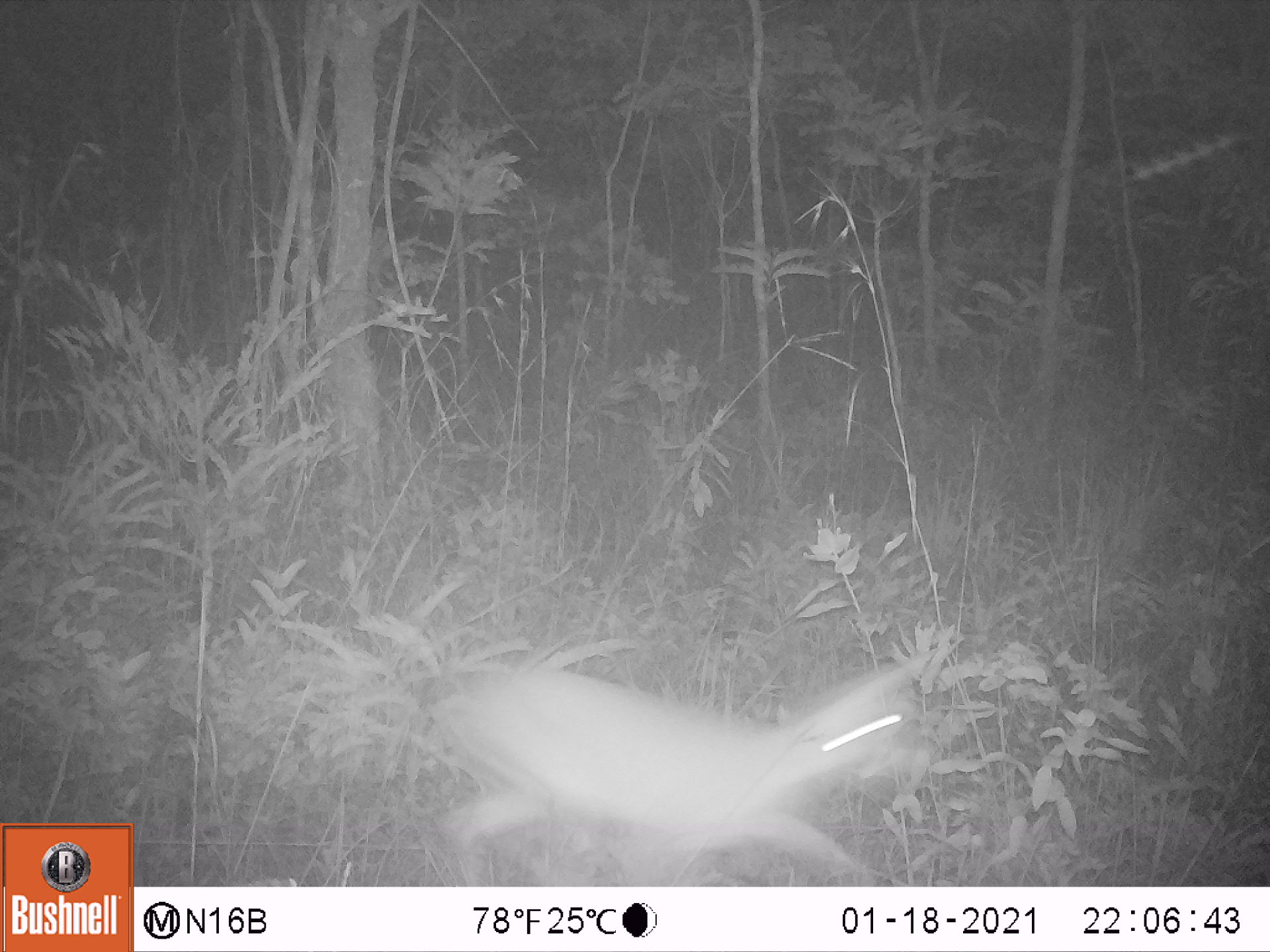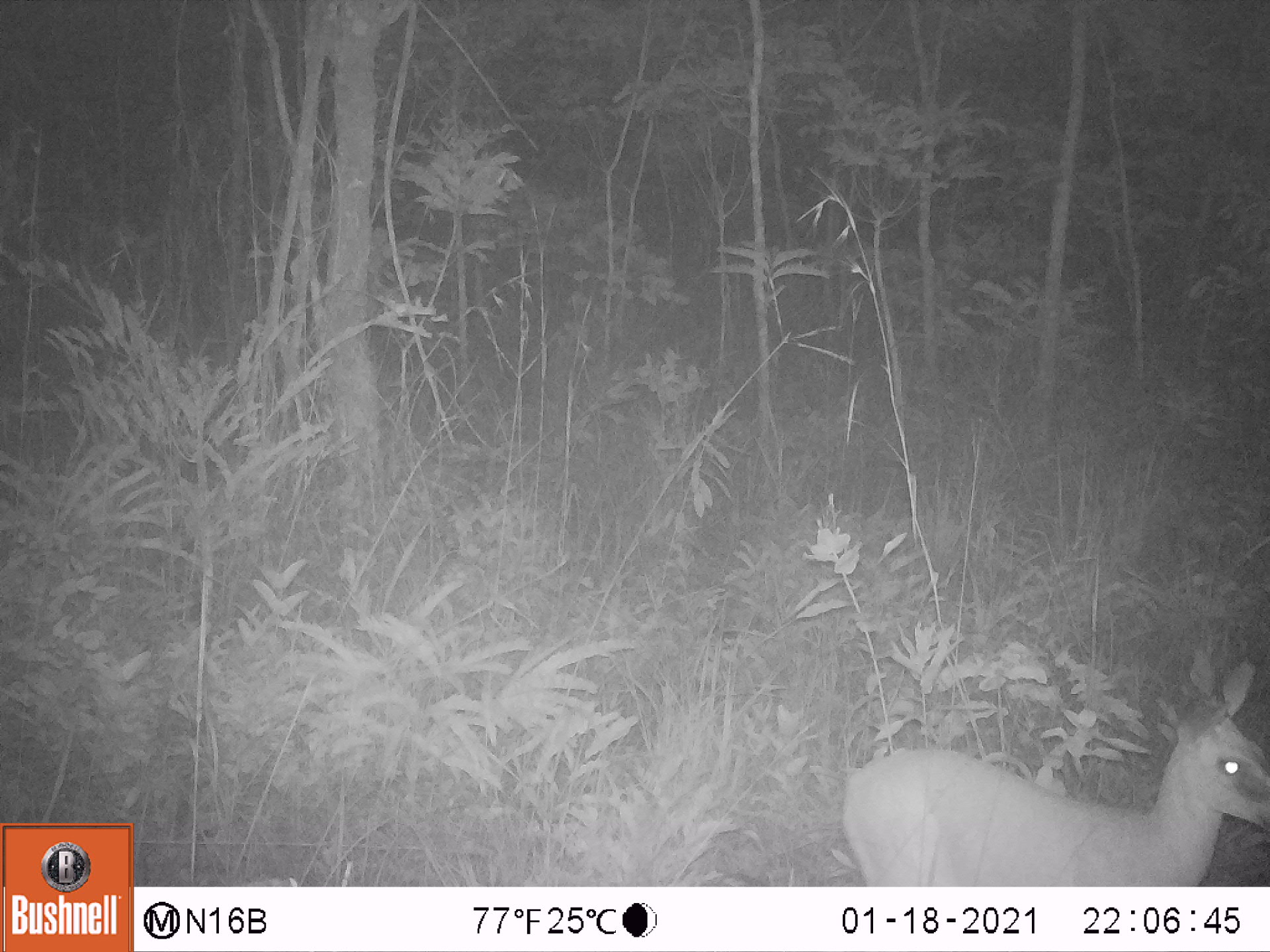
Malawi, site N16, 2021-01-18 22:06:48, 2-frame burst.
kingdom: Animalia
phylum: Chordata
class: Mammalia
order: Artiodactyla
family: Bovidae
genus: Sylvicapra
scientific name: Sylvicapra grimmia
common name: common duiker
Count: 1.